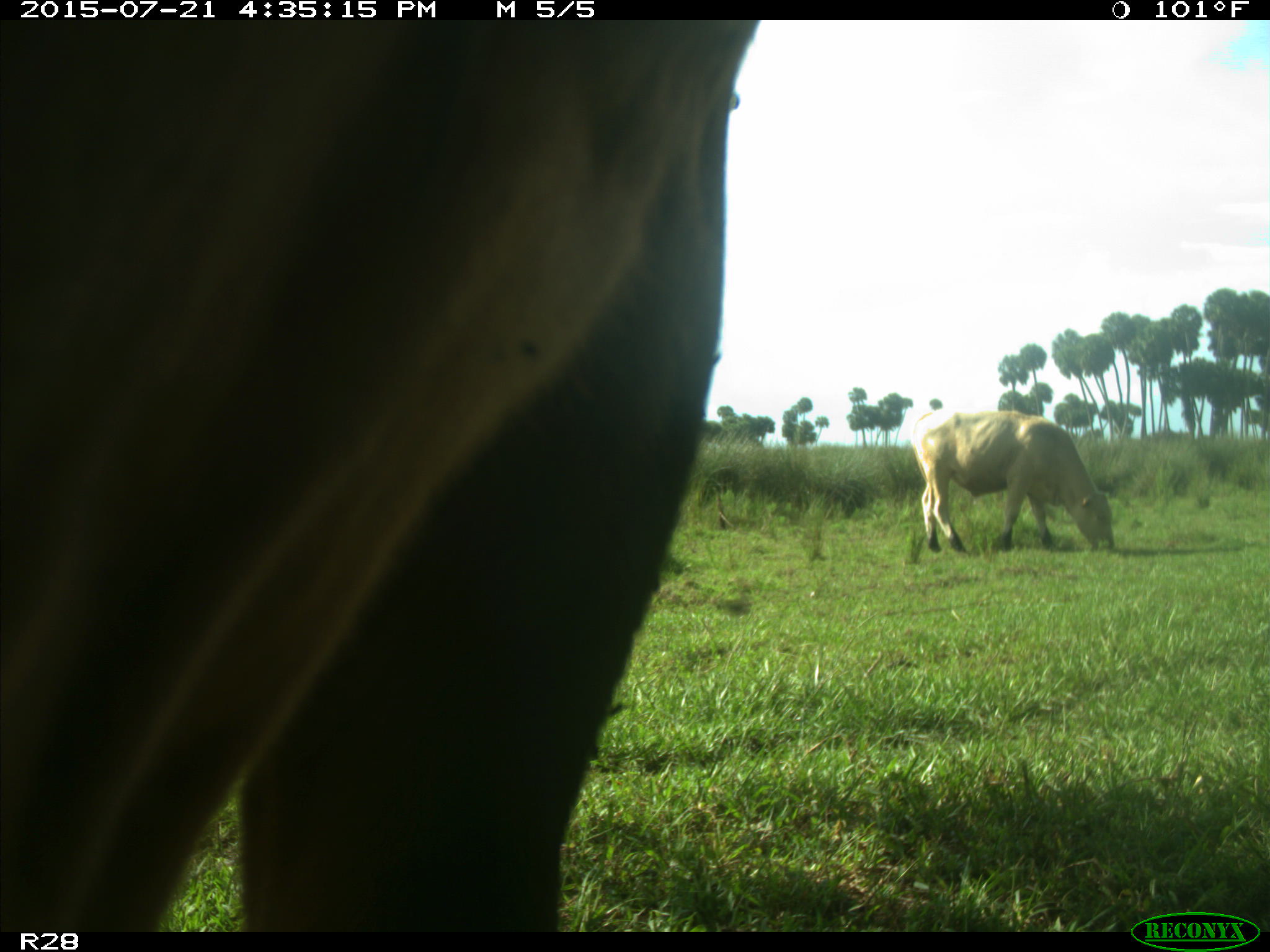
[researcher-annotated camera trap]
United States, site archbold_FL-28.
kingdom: Animalia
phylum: Chordata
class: Mammalia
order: Artiodactyla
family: Bovidae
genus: Bos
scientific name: Bos taurus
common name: domestic cow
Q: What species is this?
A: Bos taurus (domestic cow).